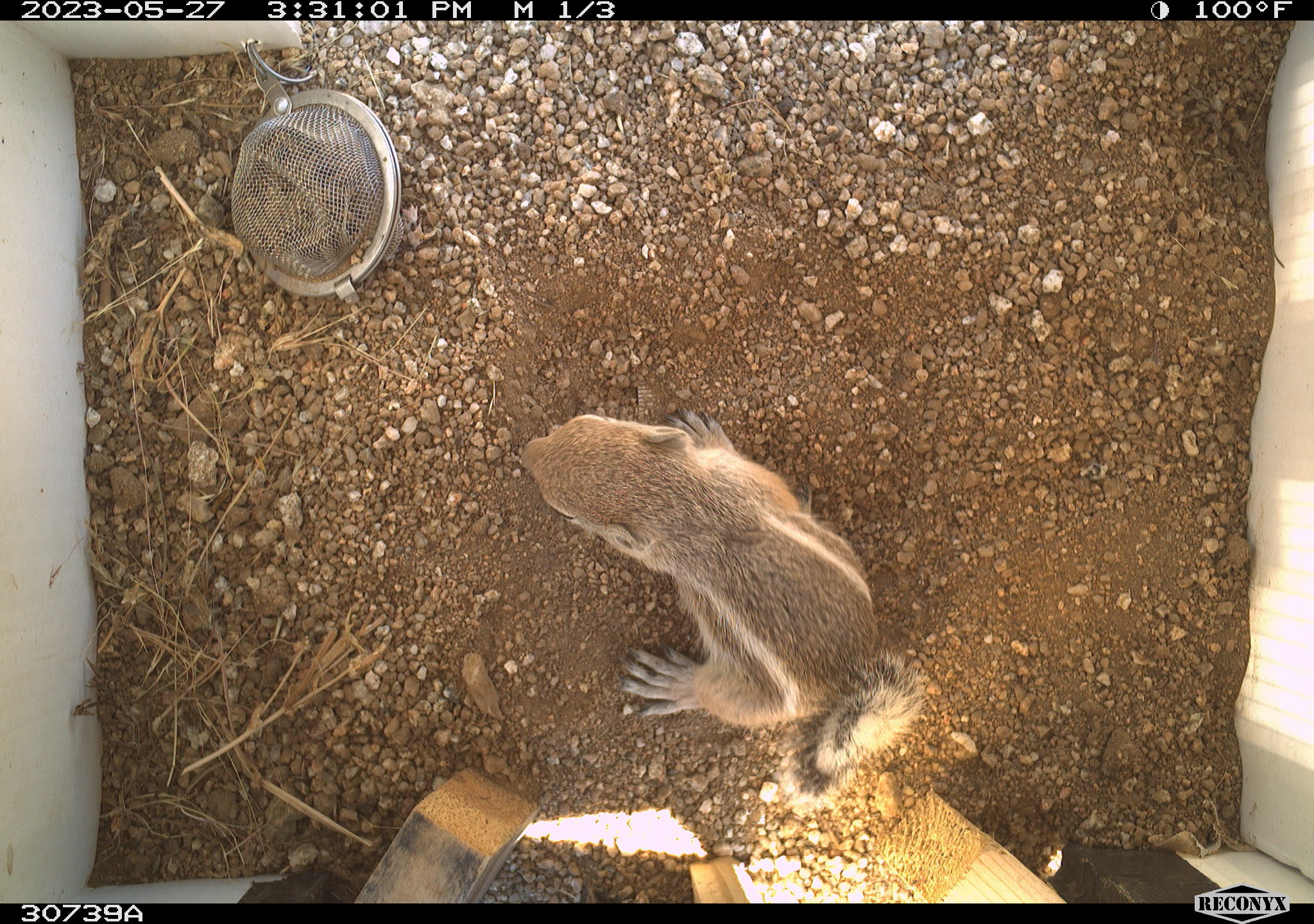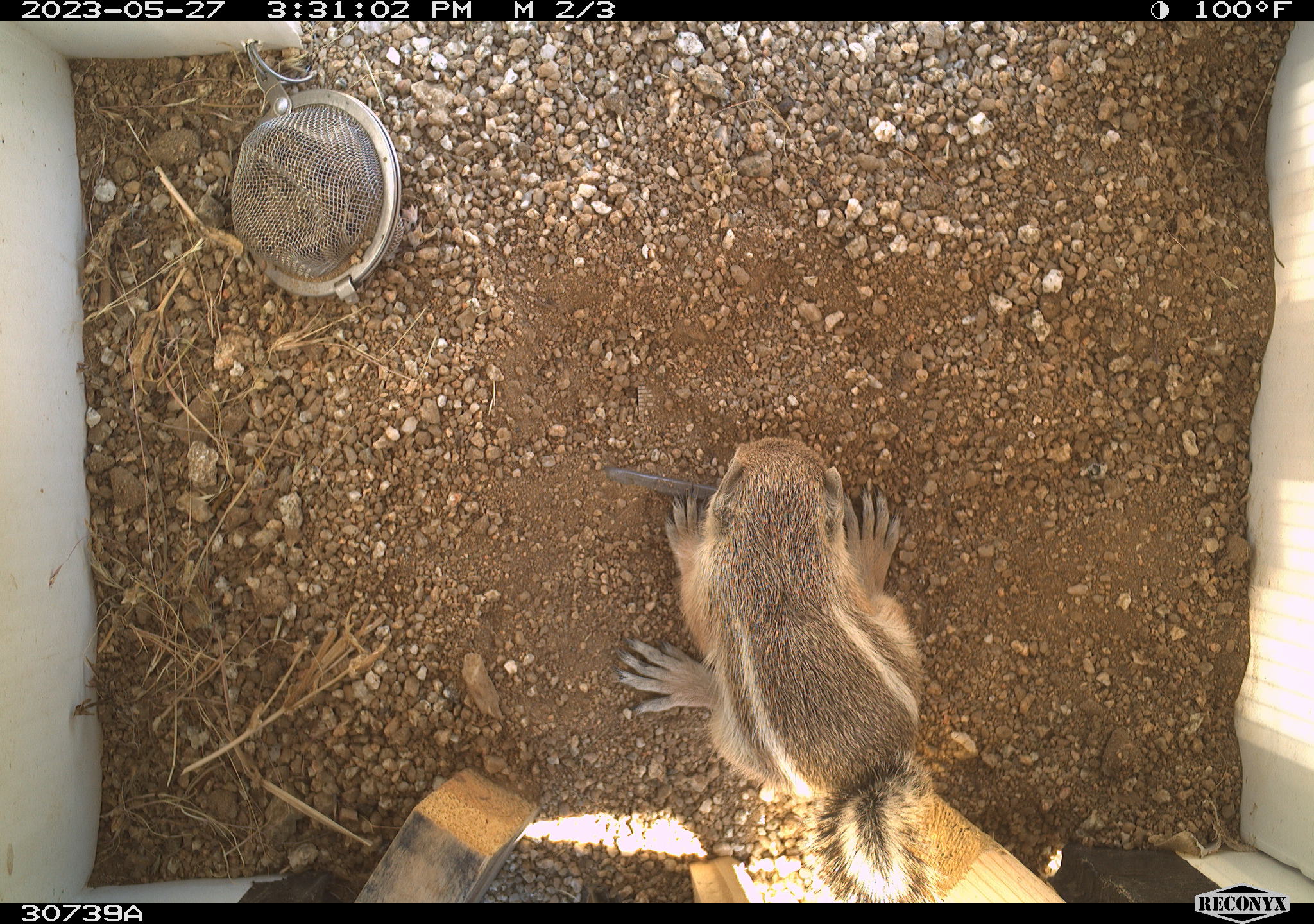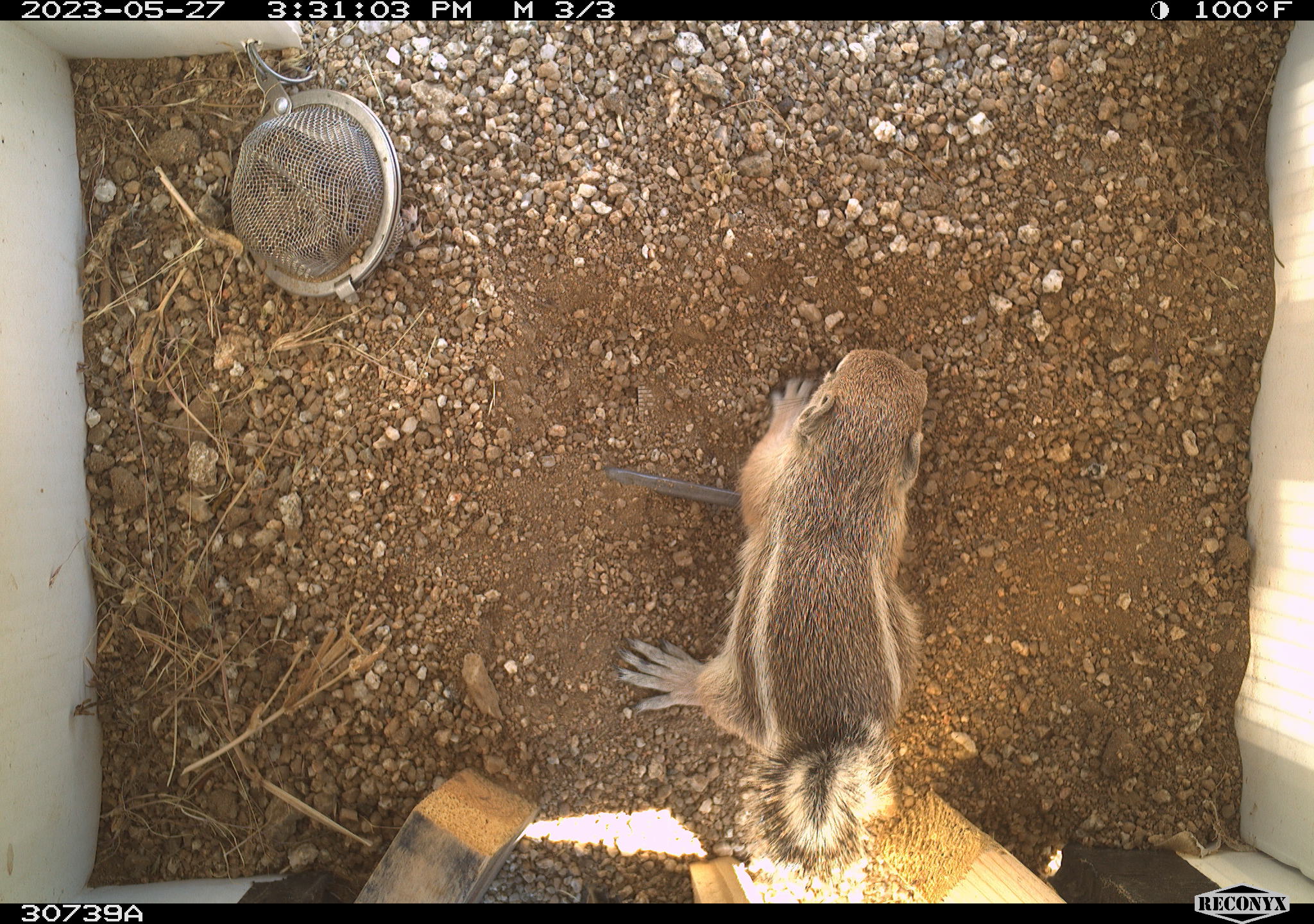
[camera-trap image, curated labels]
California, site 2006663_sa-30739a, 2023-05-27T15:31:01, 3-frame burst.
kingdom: Animalia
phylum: Chordata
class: Mammalia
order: Rodentia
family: Sciuridae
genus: Ammospermophilus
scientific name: Ammospermophilus leucurus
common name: white-tailed antelope squirrel